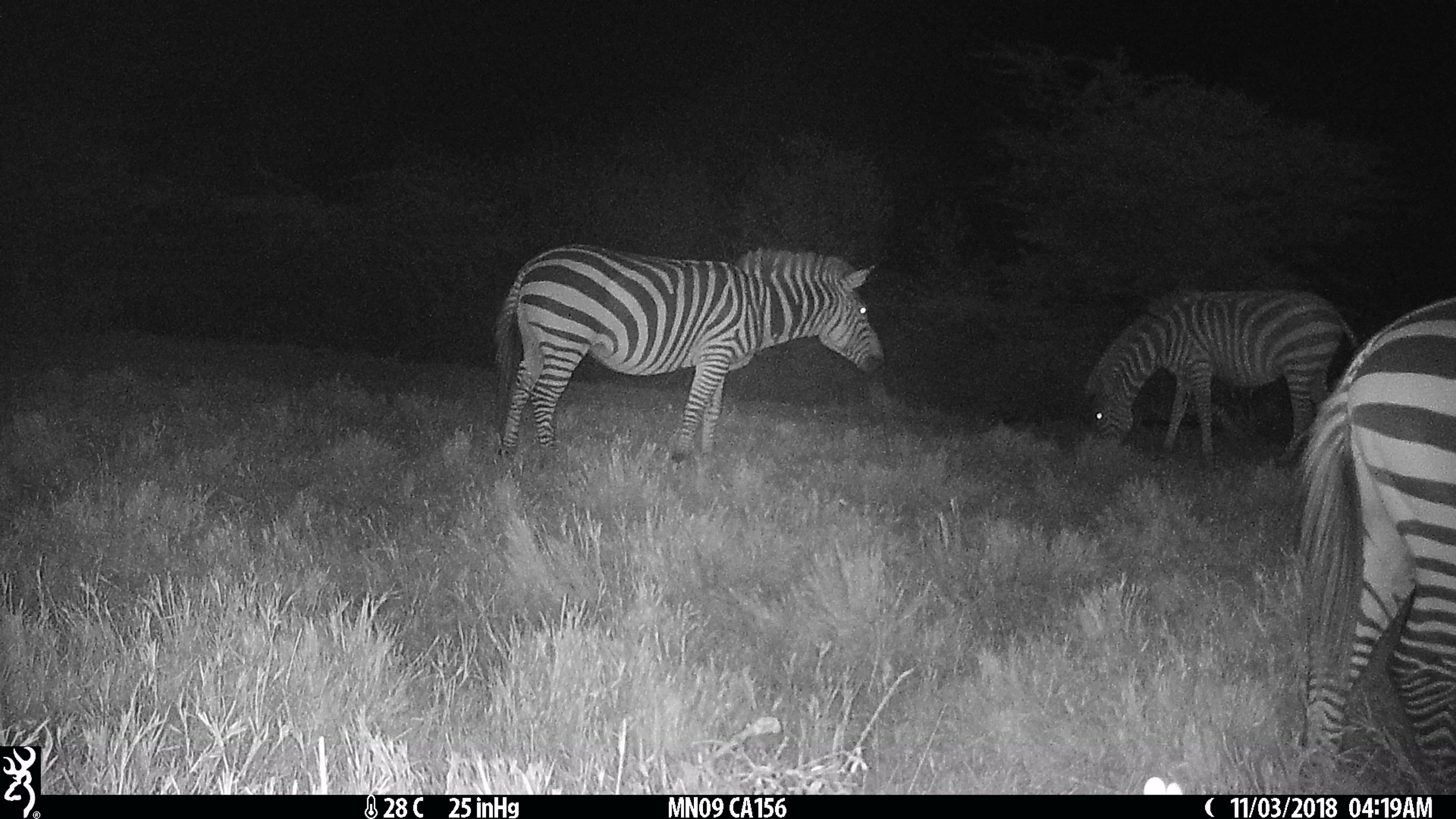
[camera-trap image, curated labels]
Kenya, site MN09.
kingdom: Animalia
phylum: Chordata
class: Mammalia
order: Perissodactyla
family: Equidae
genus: Equus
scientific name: Equus quagga burchellii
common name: burchell's zebra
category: zebra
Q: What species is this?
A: Zebra (burchell's zebra) (Equus quagga burchellii).